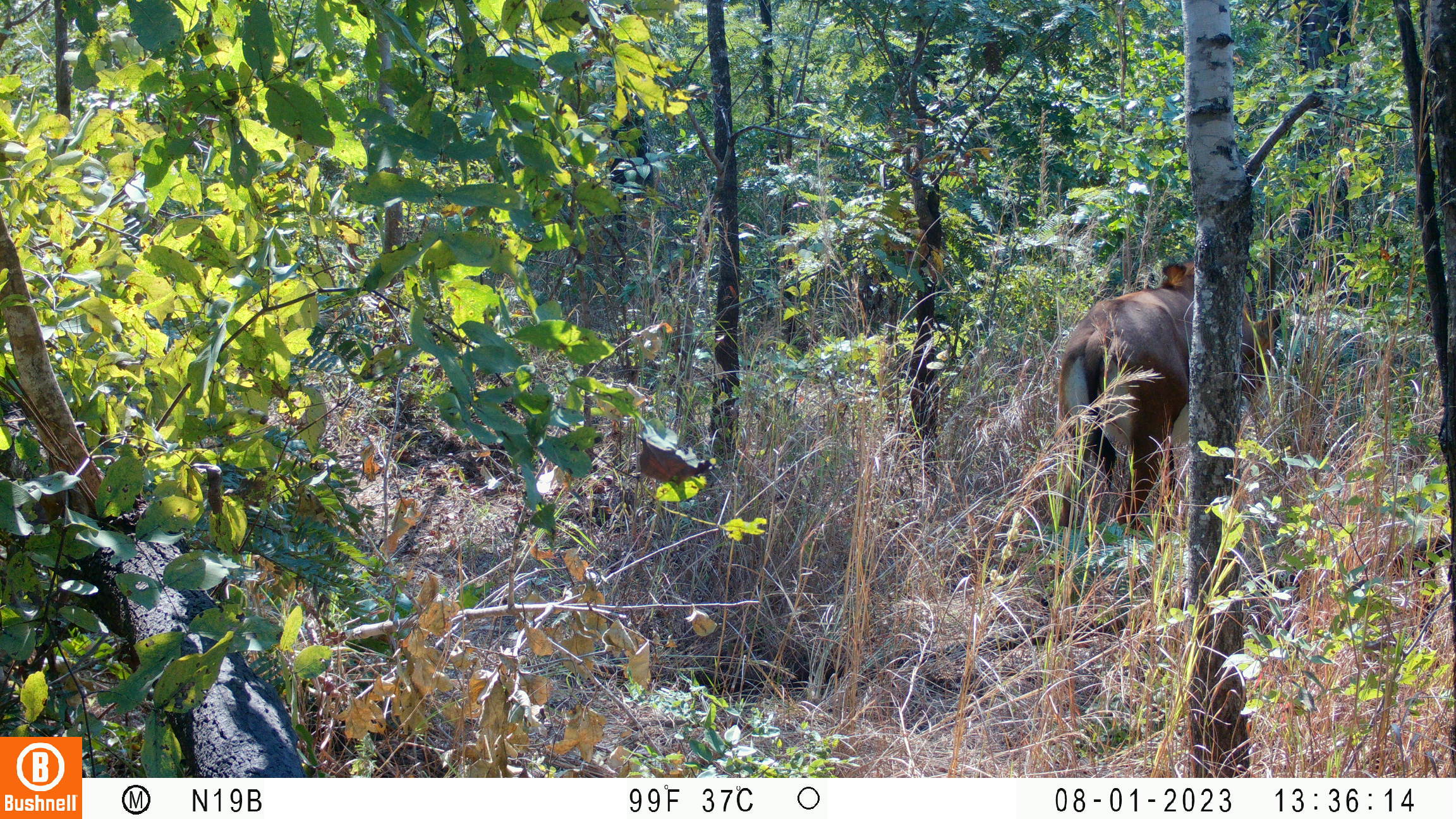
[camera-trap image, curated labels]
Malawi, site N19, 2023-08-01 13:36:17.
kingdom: Animalia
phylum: Chordata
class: Mammalia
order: Artiodactyla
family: Bovidae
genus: Hippotragus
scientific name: Hippotragus niger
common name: sable antelope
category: sable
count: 1